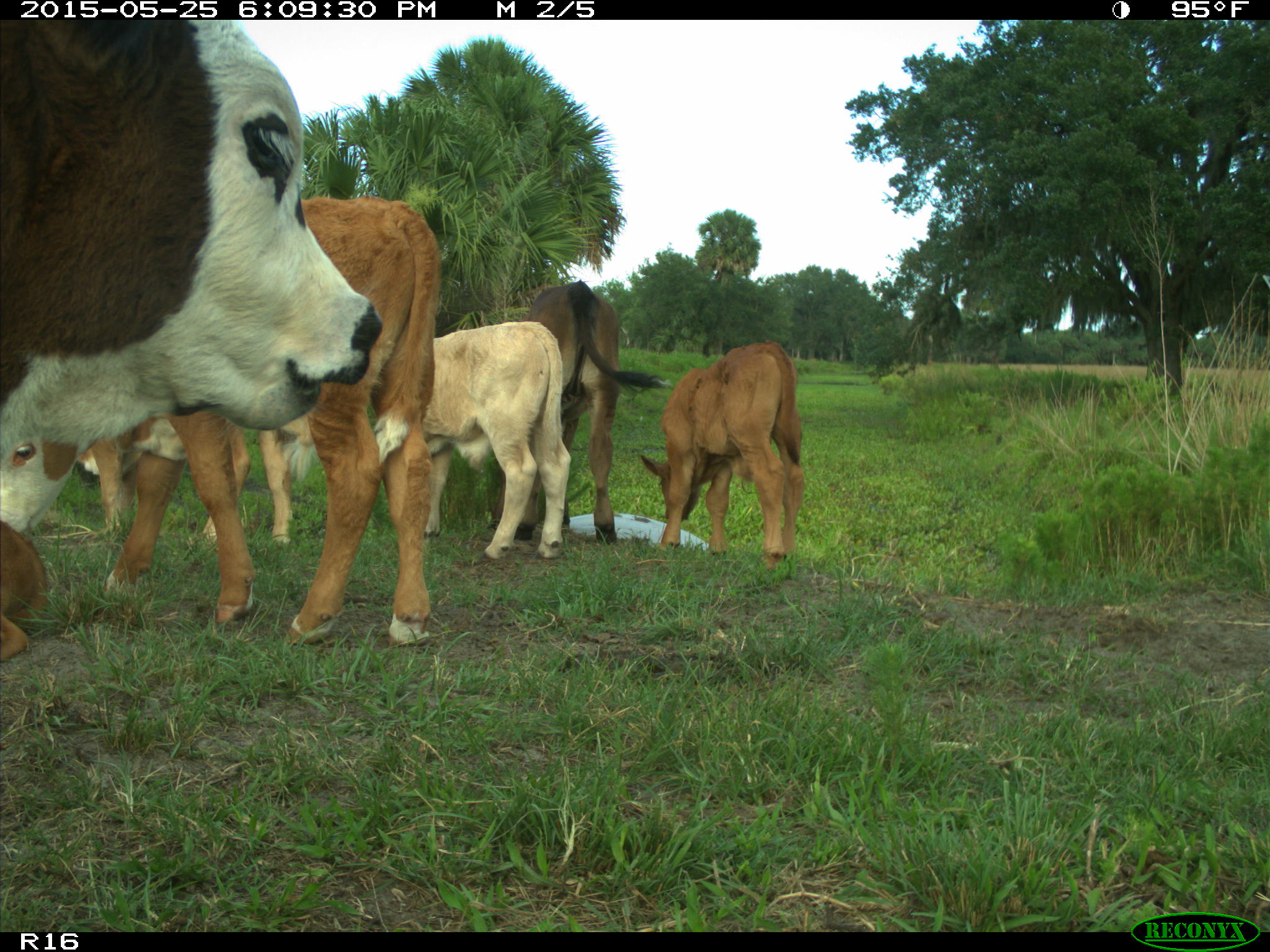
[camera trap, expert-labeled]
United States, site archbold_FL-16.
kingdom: Animalia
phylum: Chordata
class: Mammalia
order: Artiodactyla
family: Bovidae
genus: Bos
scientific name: Bos taurus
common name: domestic cow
Bos taurus (domestic cow).